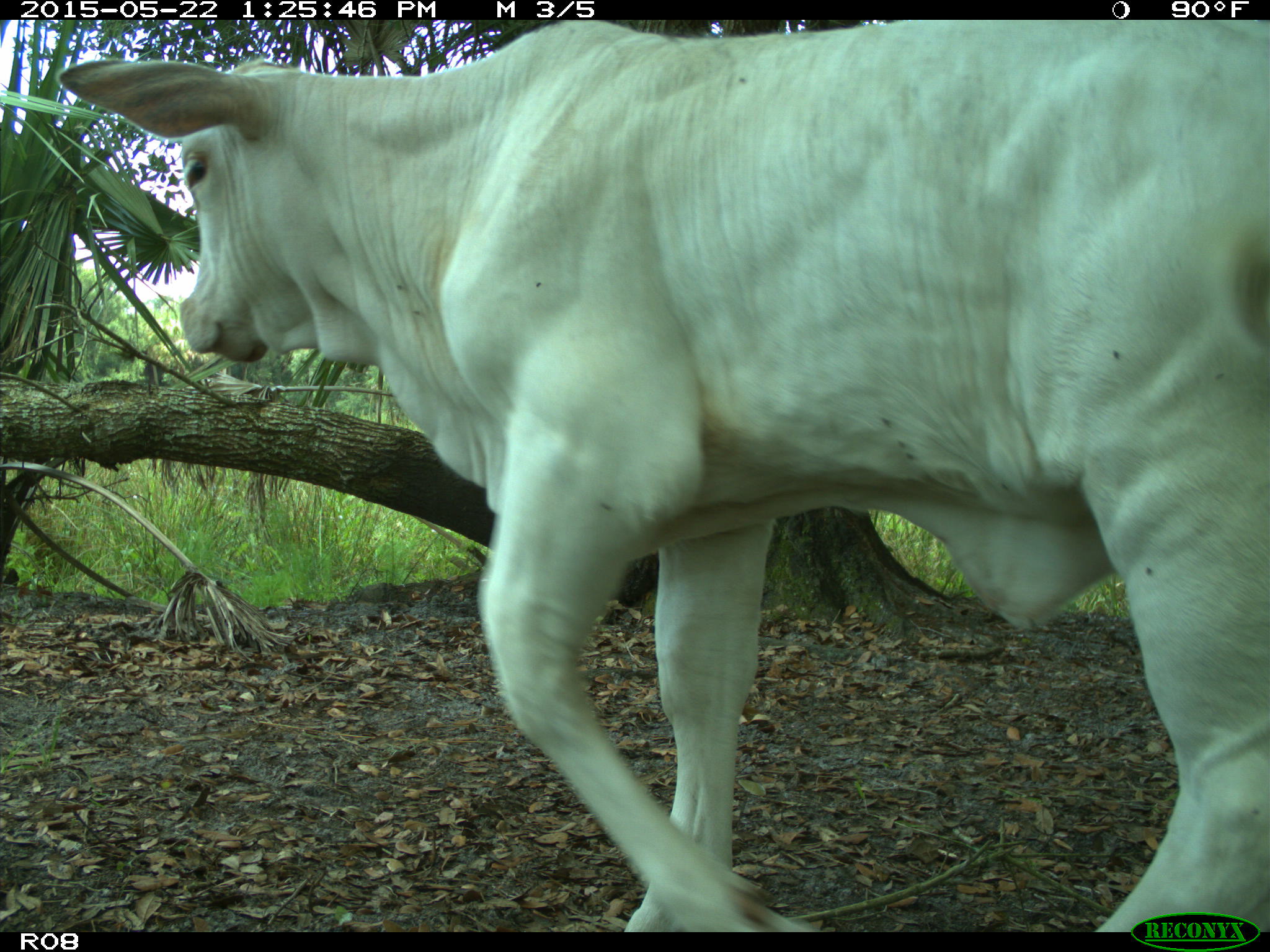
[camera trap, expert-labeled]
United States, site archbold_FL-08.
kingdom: Animalia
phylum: Chordata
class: Mammalia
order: Artiodactyla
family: Bovidae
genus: Bos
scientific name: Bos taurus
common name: domestic cow